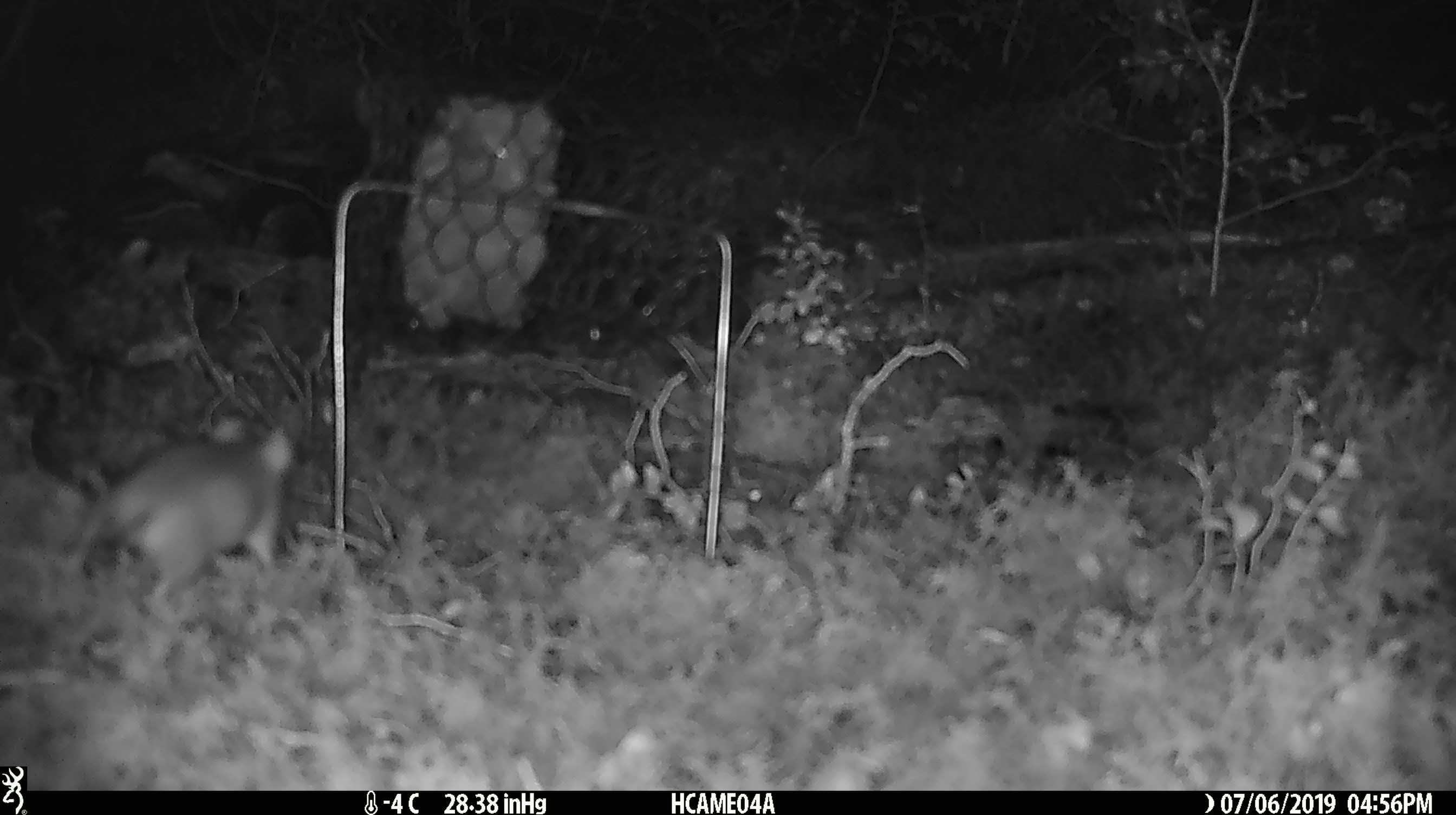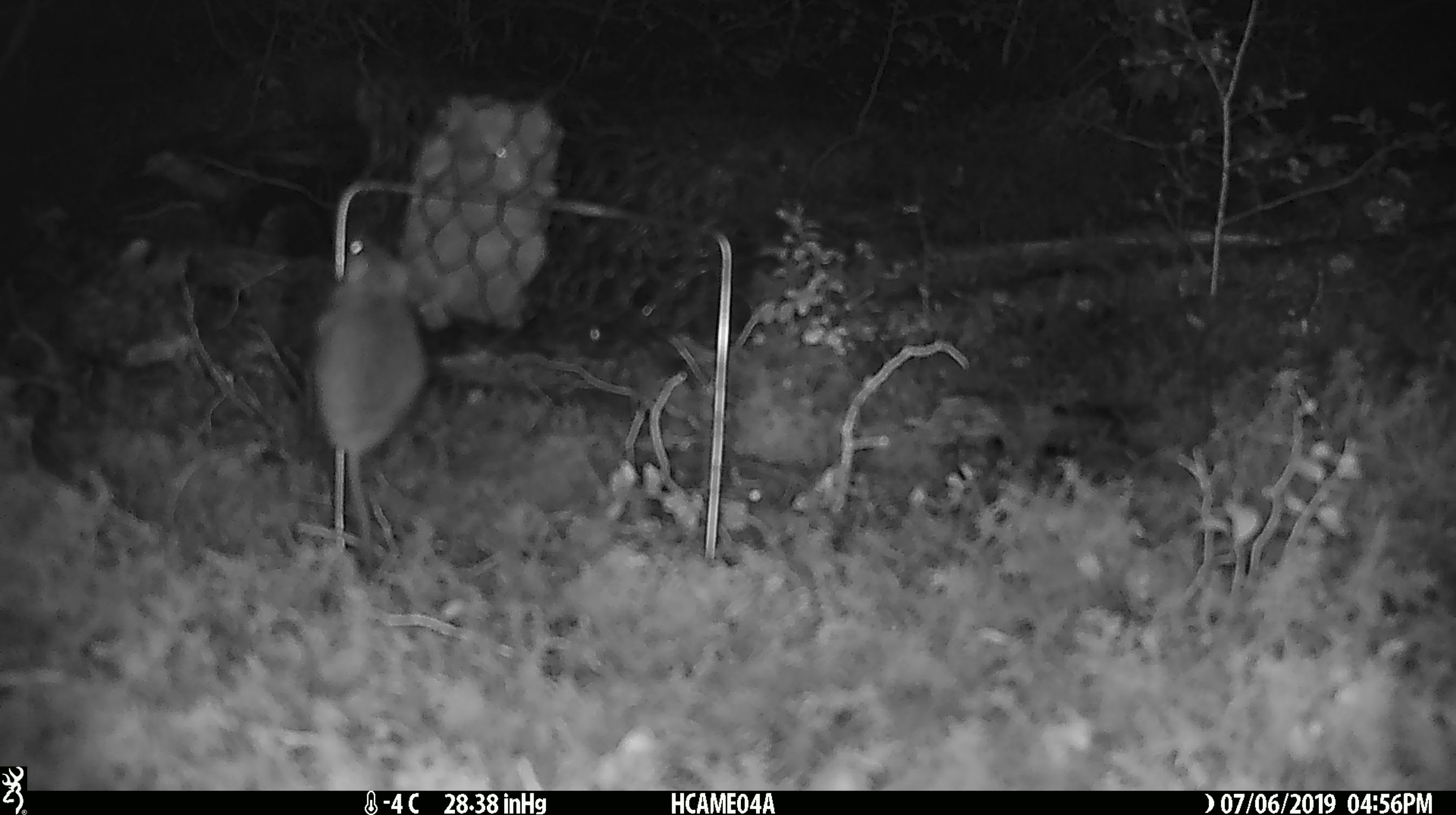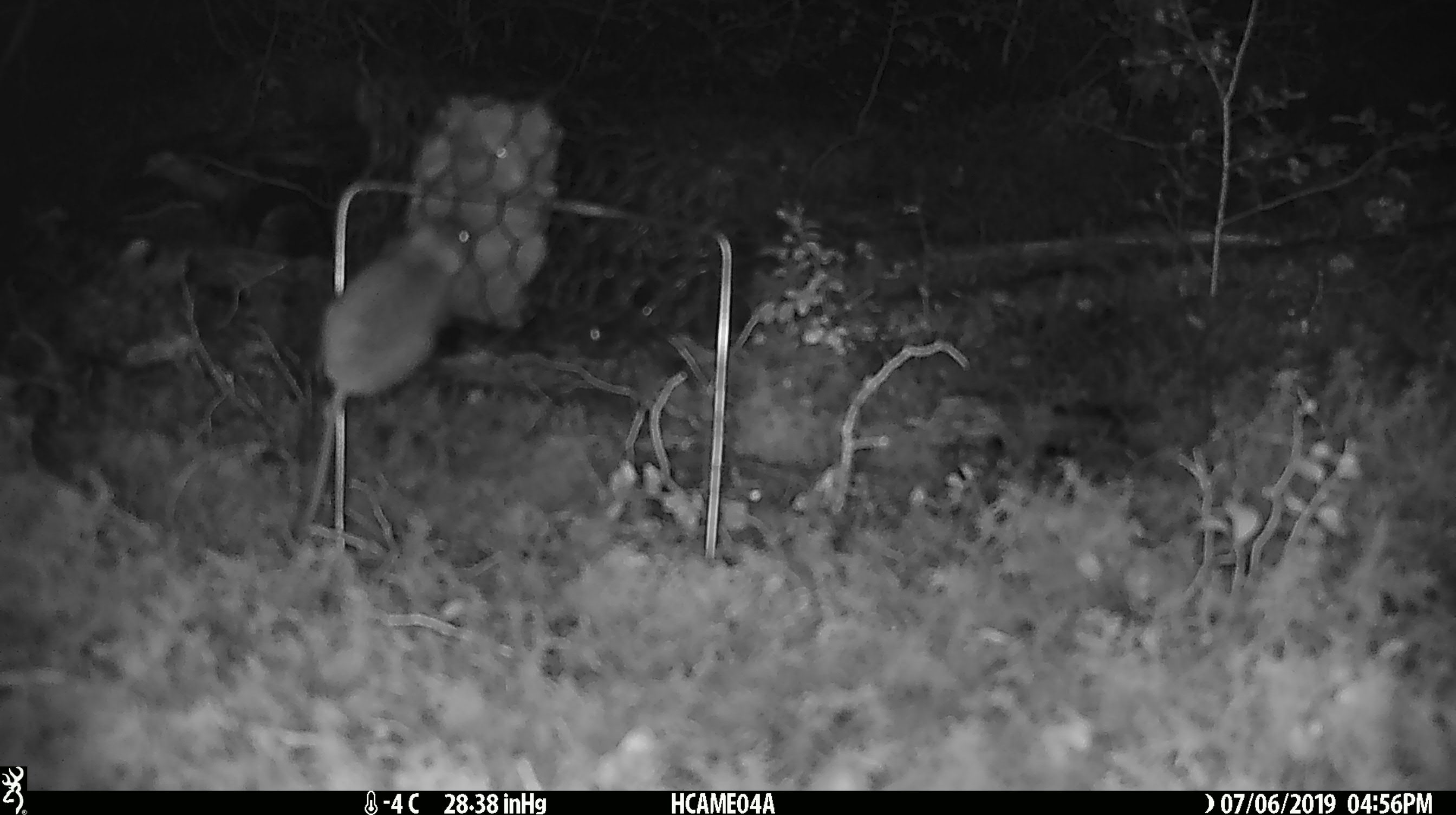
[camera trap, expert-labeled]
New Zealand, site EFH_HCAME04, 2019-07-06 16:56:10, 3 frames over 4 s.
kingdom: Animalia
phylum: Chordata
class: Mammalia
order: Rodentia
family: Muridae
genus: Mus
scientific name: Mus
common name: mouse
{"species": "mouse (Mus)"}